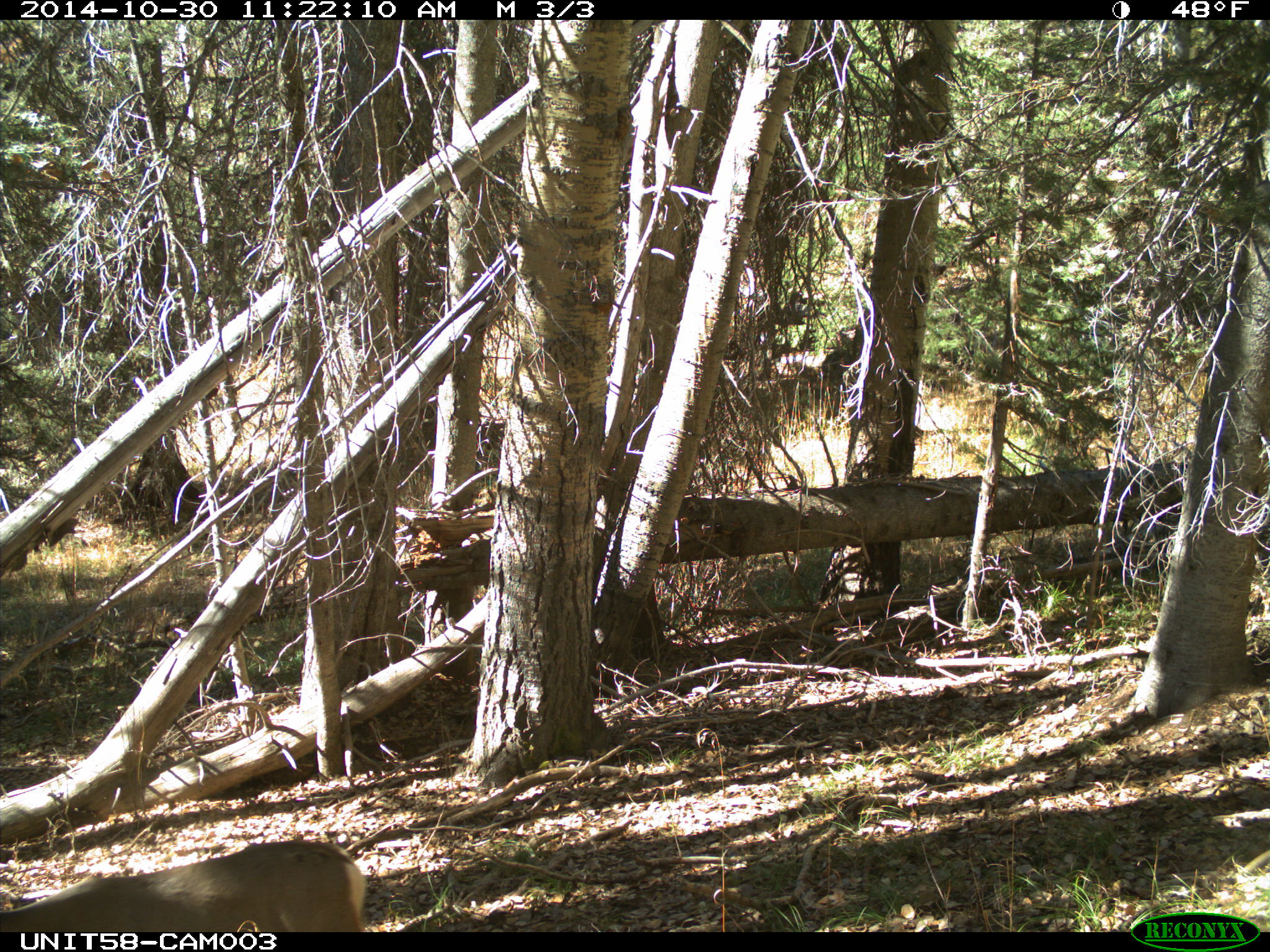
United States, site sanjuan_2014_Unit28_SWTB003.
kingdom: Animalia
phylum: Chordata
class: Mammalia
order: Artiodactyla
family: Cervidae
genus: Odocoileus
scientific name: Odocoileus hemionus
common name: mule deer